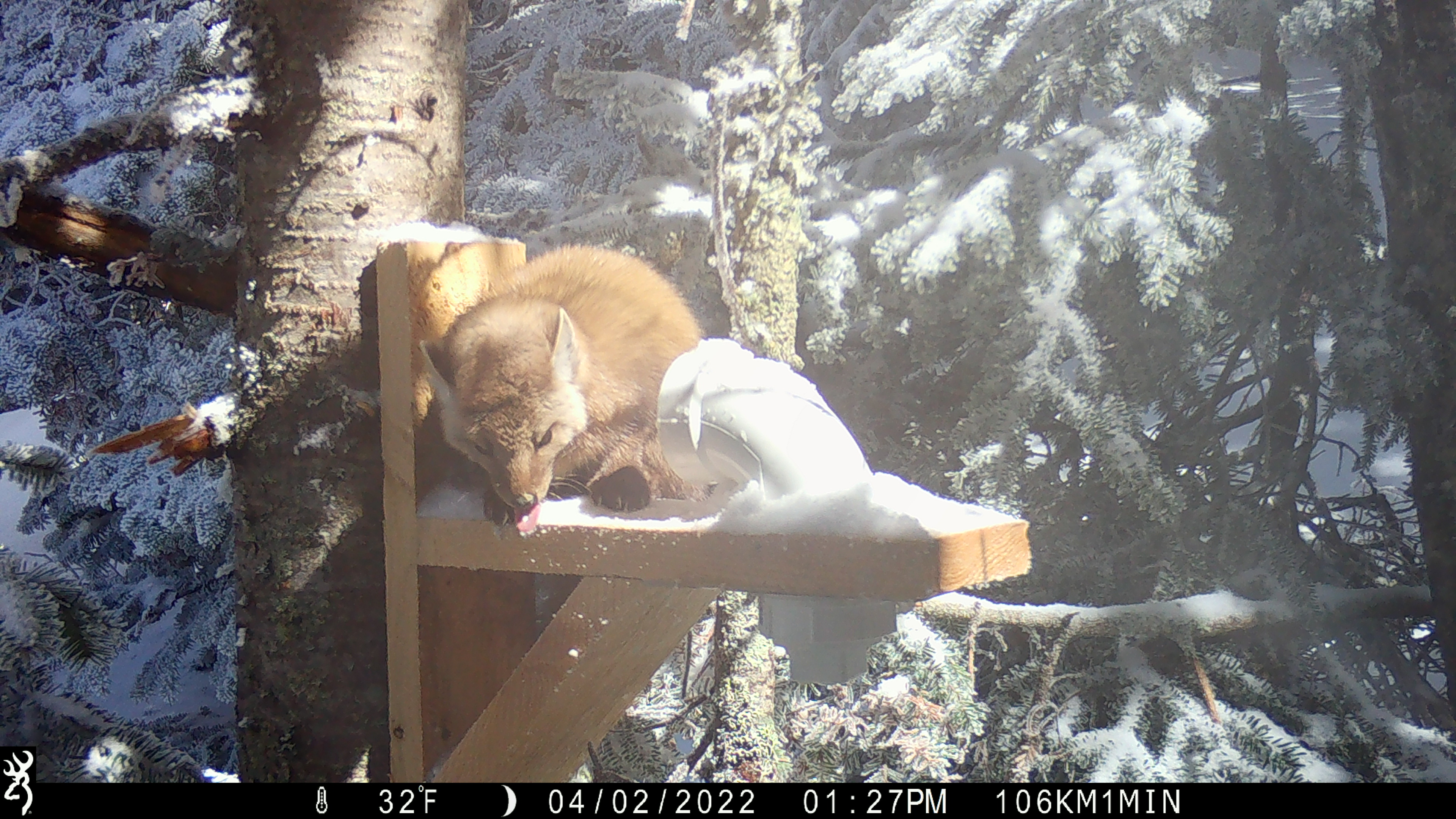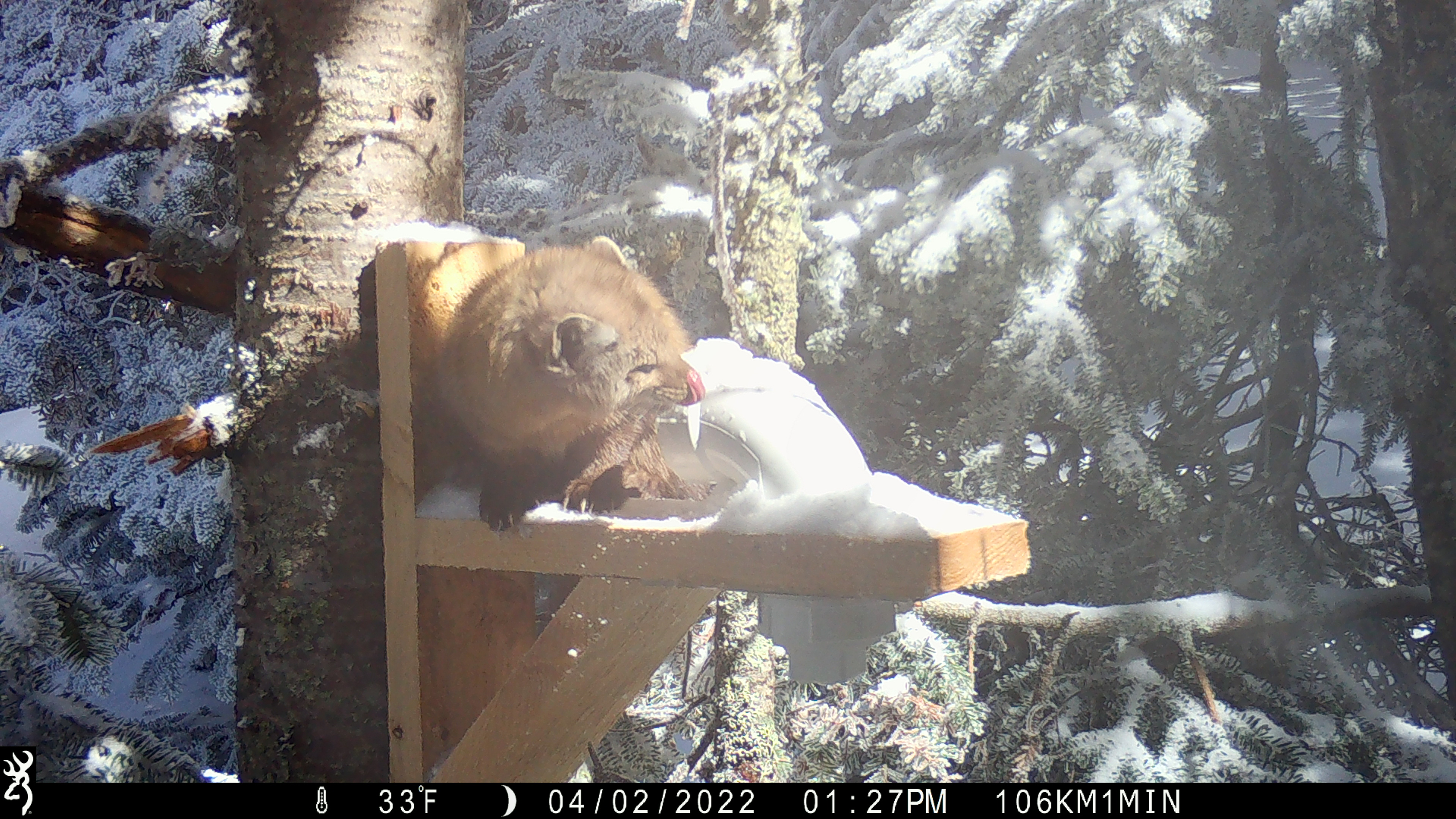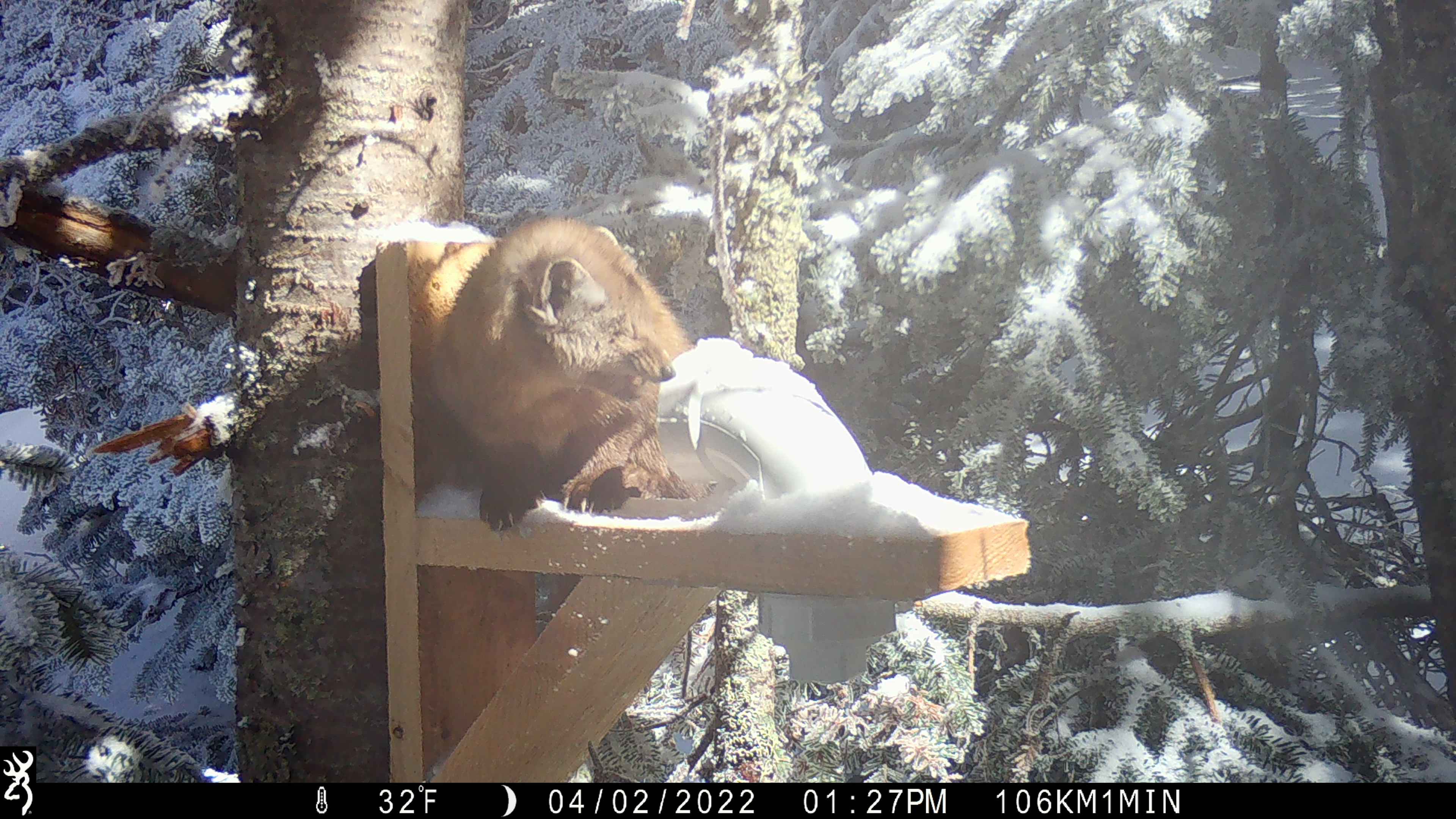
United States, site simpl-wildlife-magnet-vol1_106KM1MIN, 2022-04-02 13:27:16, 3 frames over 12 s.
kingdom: Animalia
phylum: Chordata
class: Mammalia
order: Carnivora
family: Mustelidae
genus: Martes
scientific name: Martes americana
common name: american marten